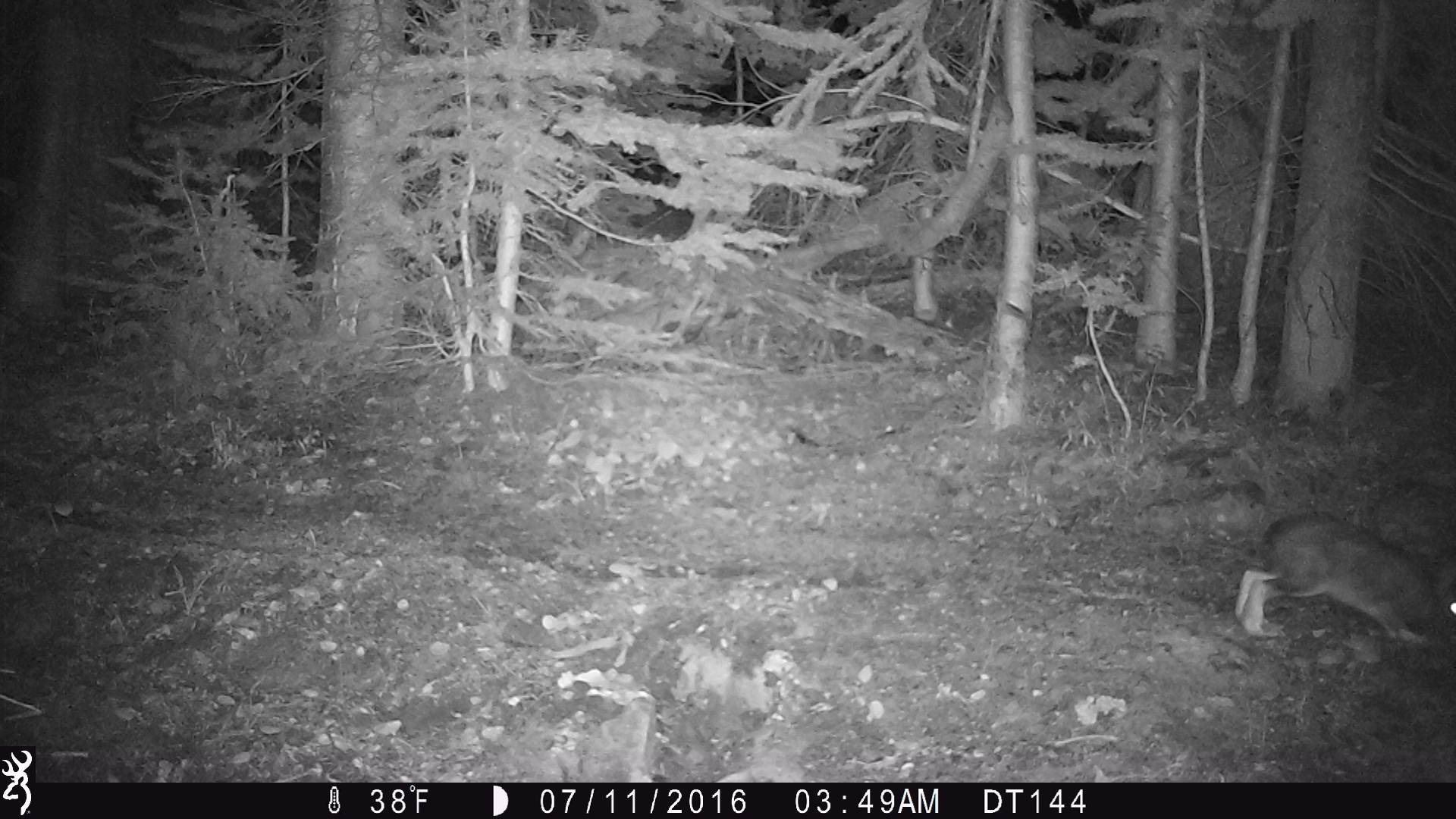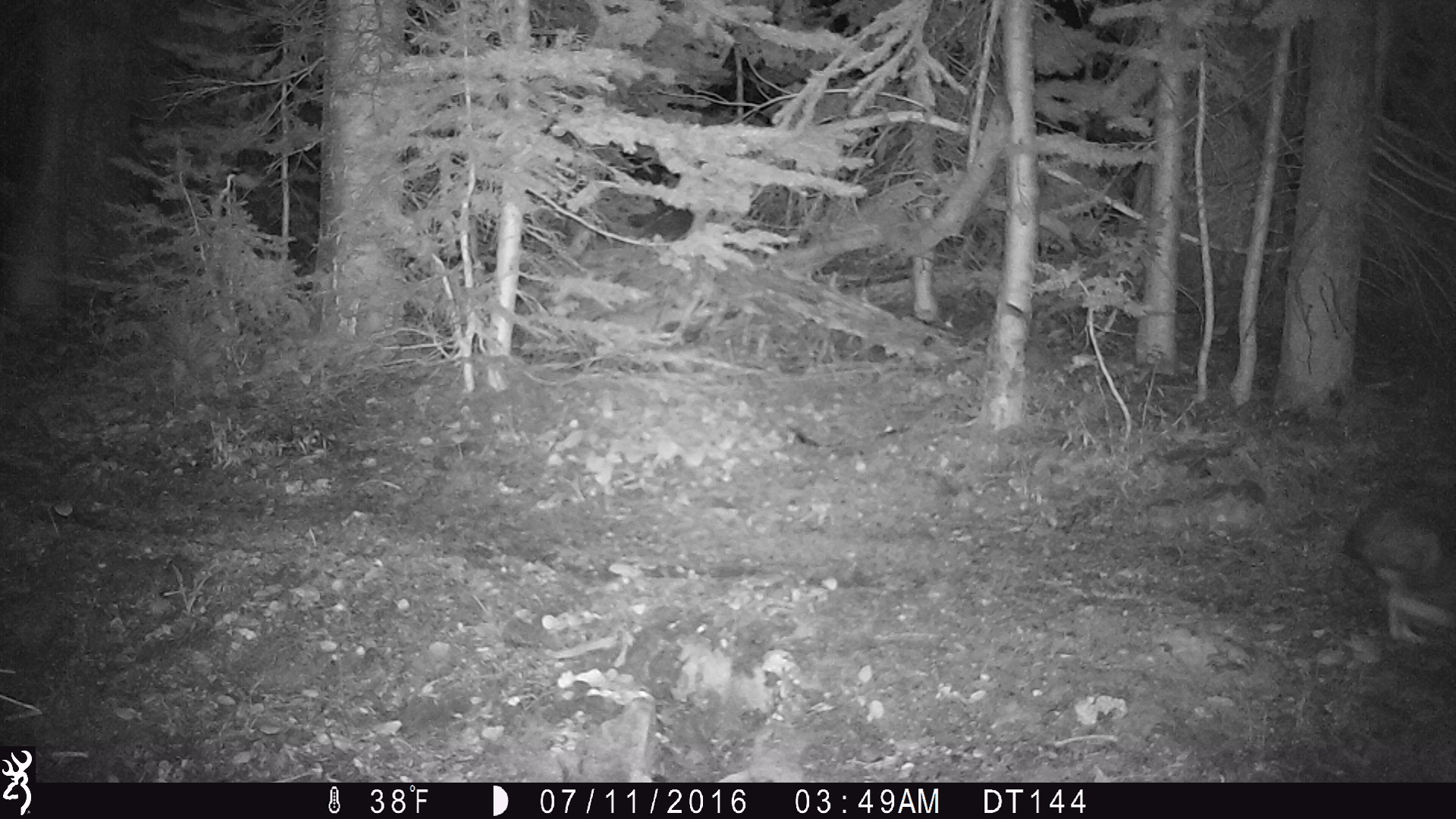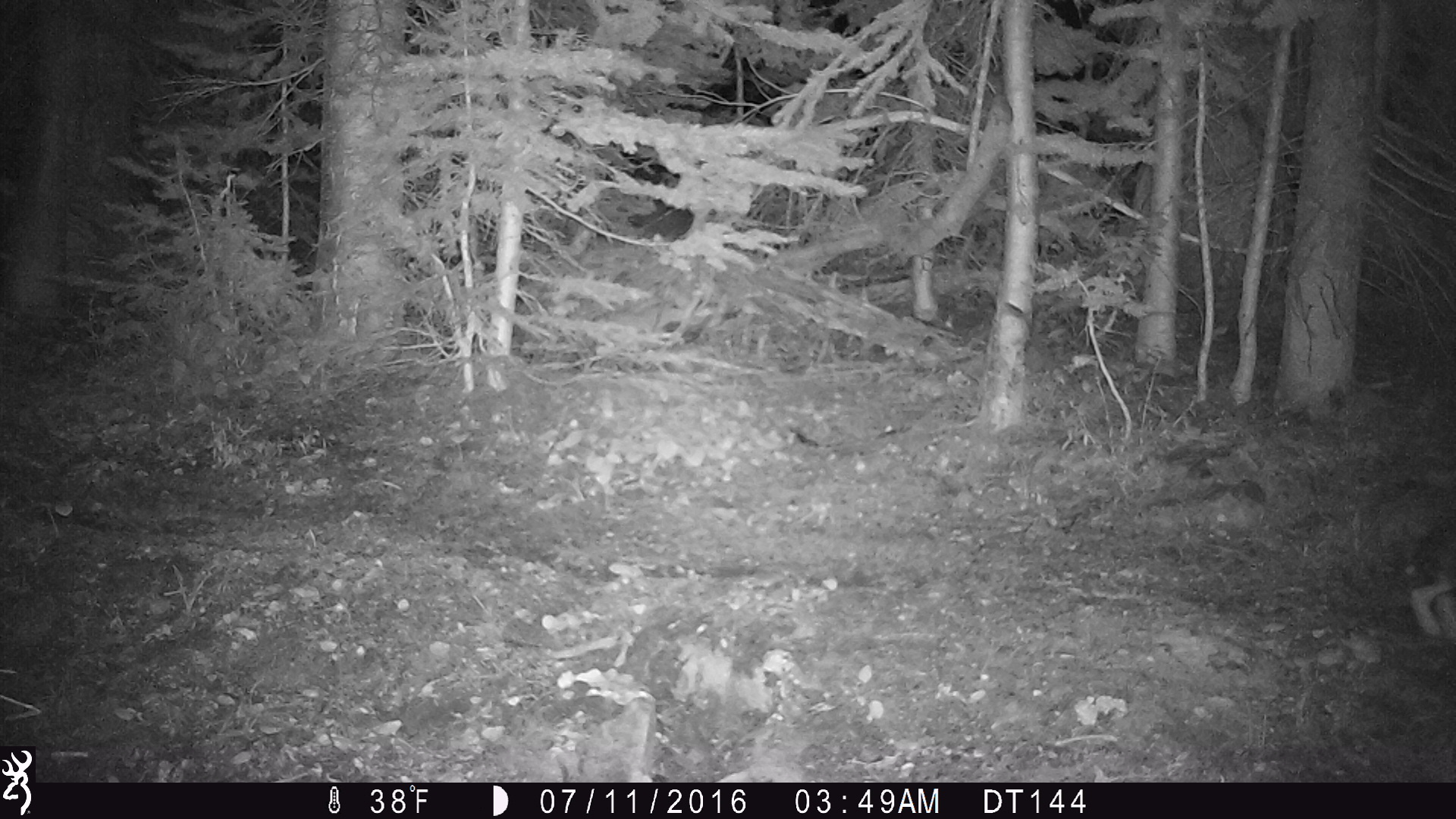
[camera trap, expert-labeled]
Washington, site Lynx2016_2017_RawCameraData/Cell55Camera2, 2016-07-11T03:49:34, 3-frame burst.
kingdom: Animalia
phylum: Chordata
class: Mammalia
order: Lagomorpha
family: Leporidae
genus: Lepus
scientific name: Lepus americanus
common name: snowshoe hare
Lepus americanus (snowshoe hare). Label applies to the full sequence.